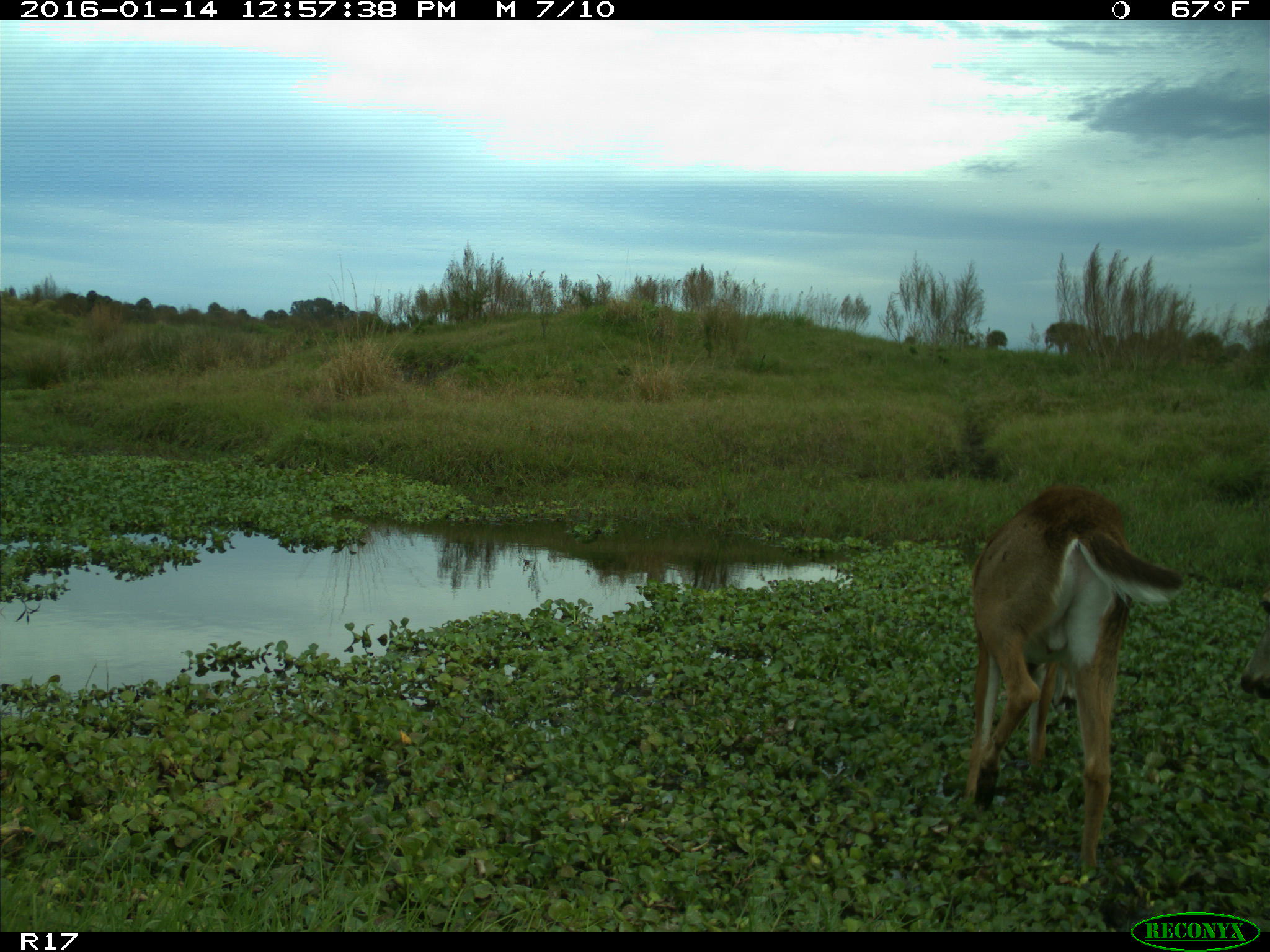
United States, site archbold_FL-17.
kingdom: Animalia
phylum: Chordata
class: Mammalia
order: Artiodactyla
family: Cervidae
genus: Odocoileus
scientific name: Odocoileus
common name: deer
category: unidentified deer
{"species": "unidentified deer (deer) (Odocoileus)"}